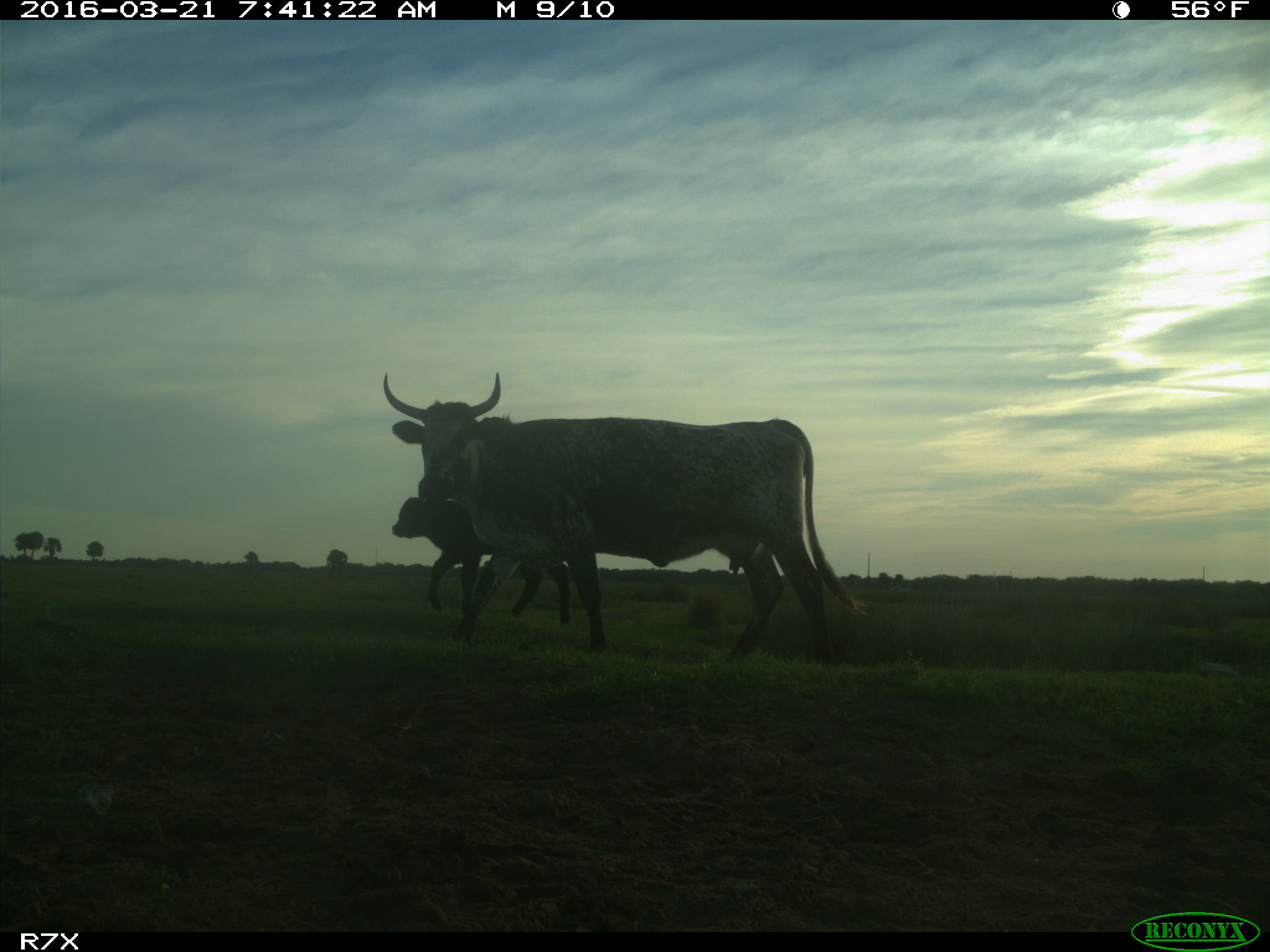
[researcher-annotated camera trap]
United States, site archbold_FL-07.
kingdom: Animalia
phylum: Chordata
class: Mammalia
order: Artiodactyla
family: Bovidae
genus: Bos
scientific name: Bos taurus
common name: domestic cow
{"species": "Bos taurus (domestic cow)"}